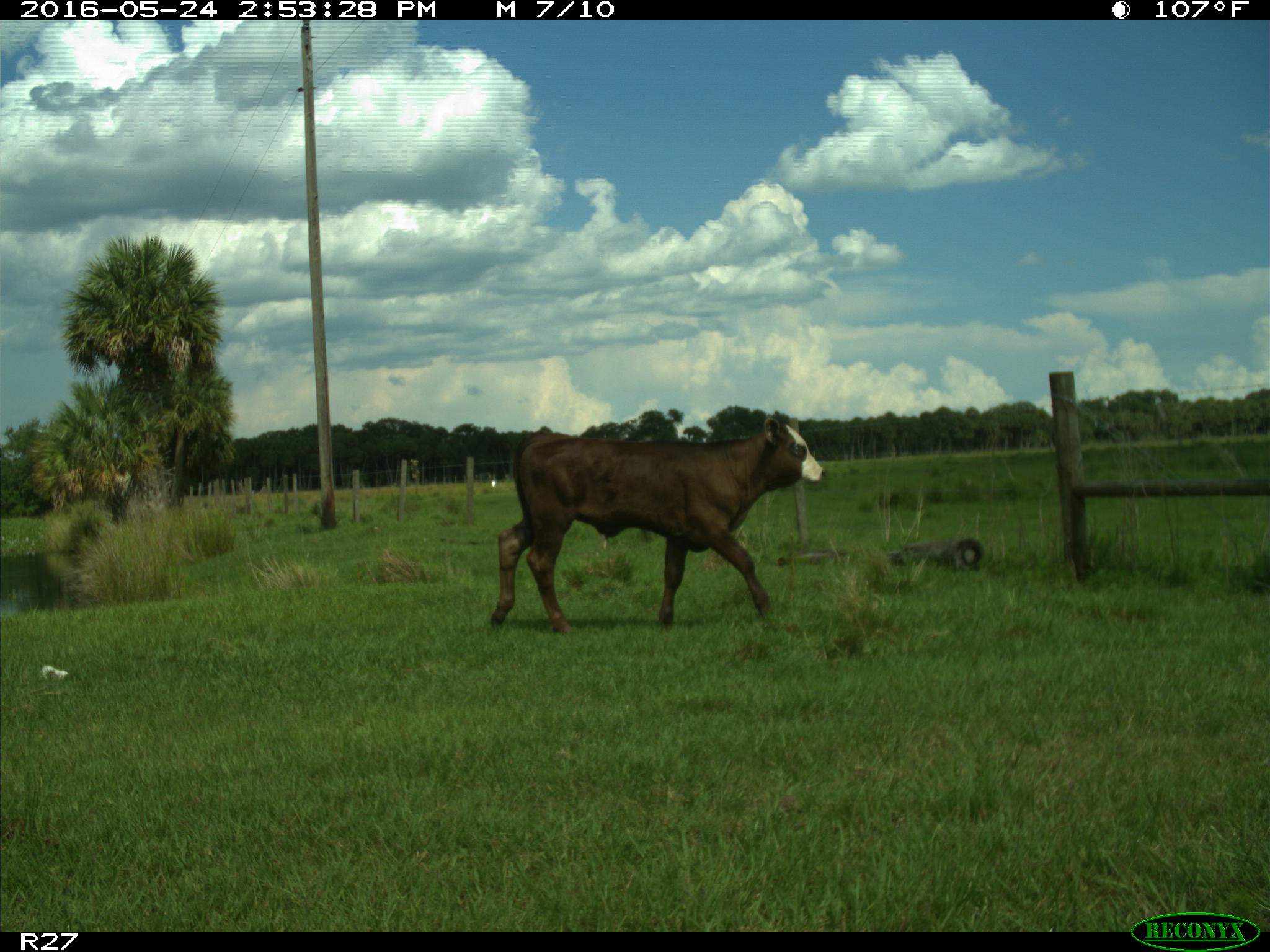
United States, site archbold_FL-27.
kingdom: Animalia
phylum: Chordata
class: Mammalia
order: Artiodactyla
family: Bovidae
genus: Bos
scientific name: Bos taurus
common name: domestic cow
Bos taurus (domestic cow).